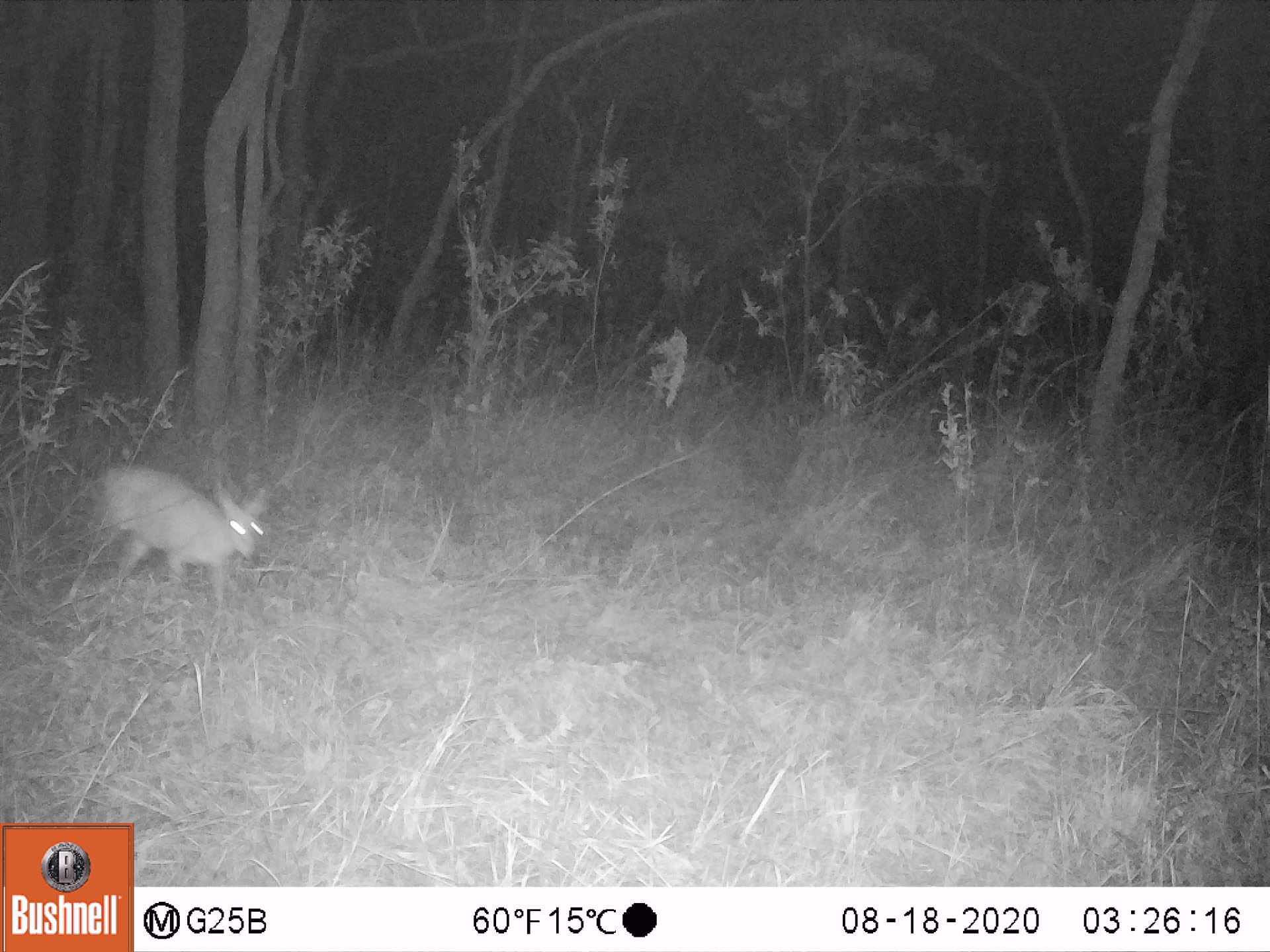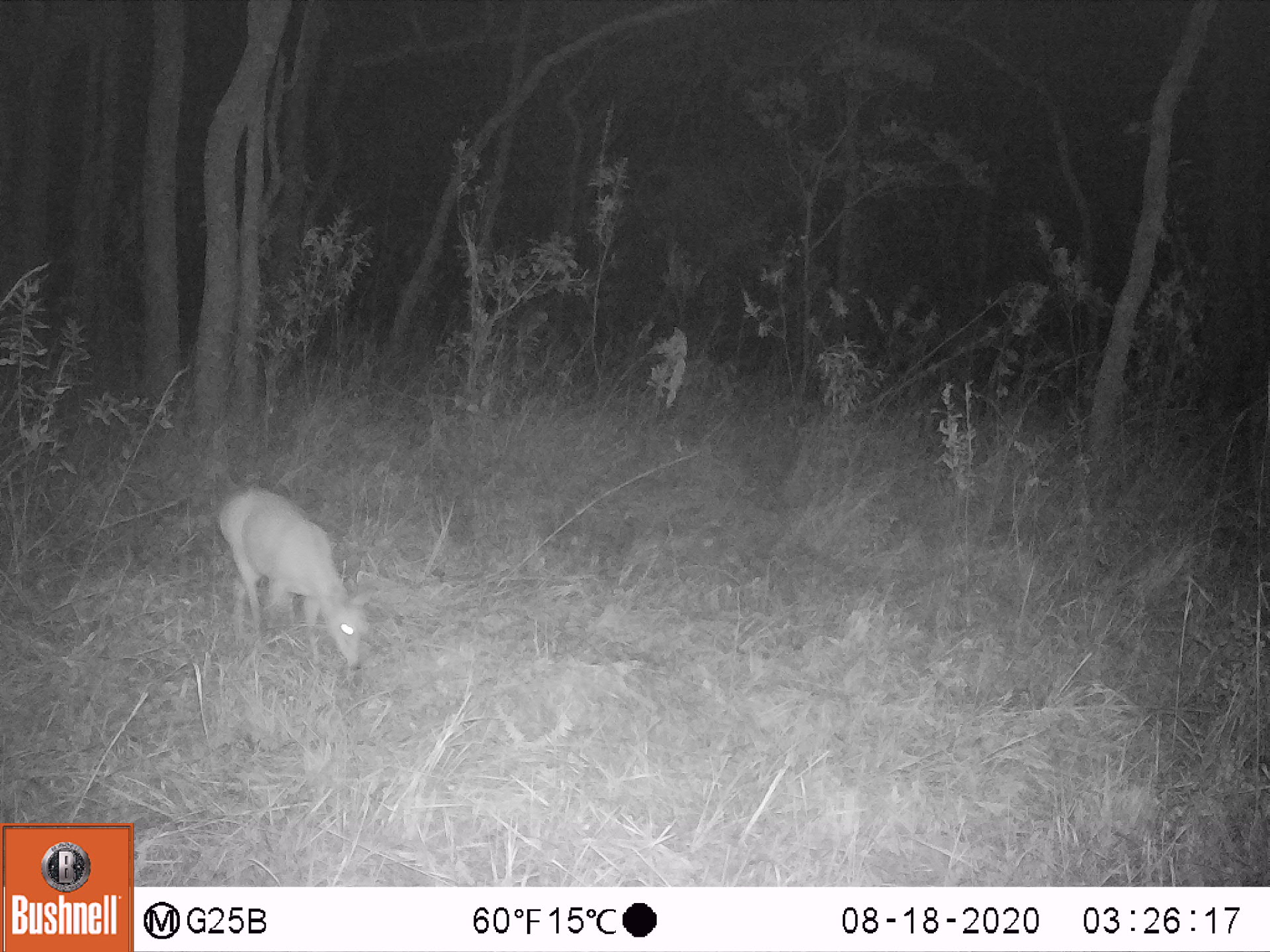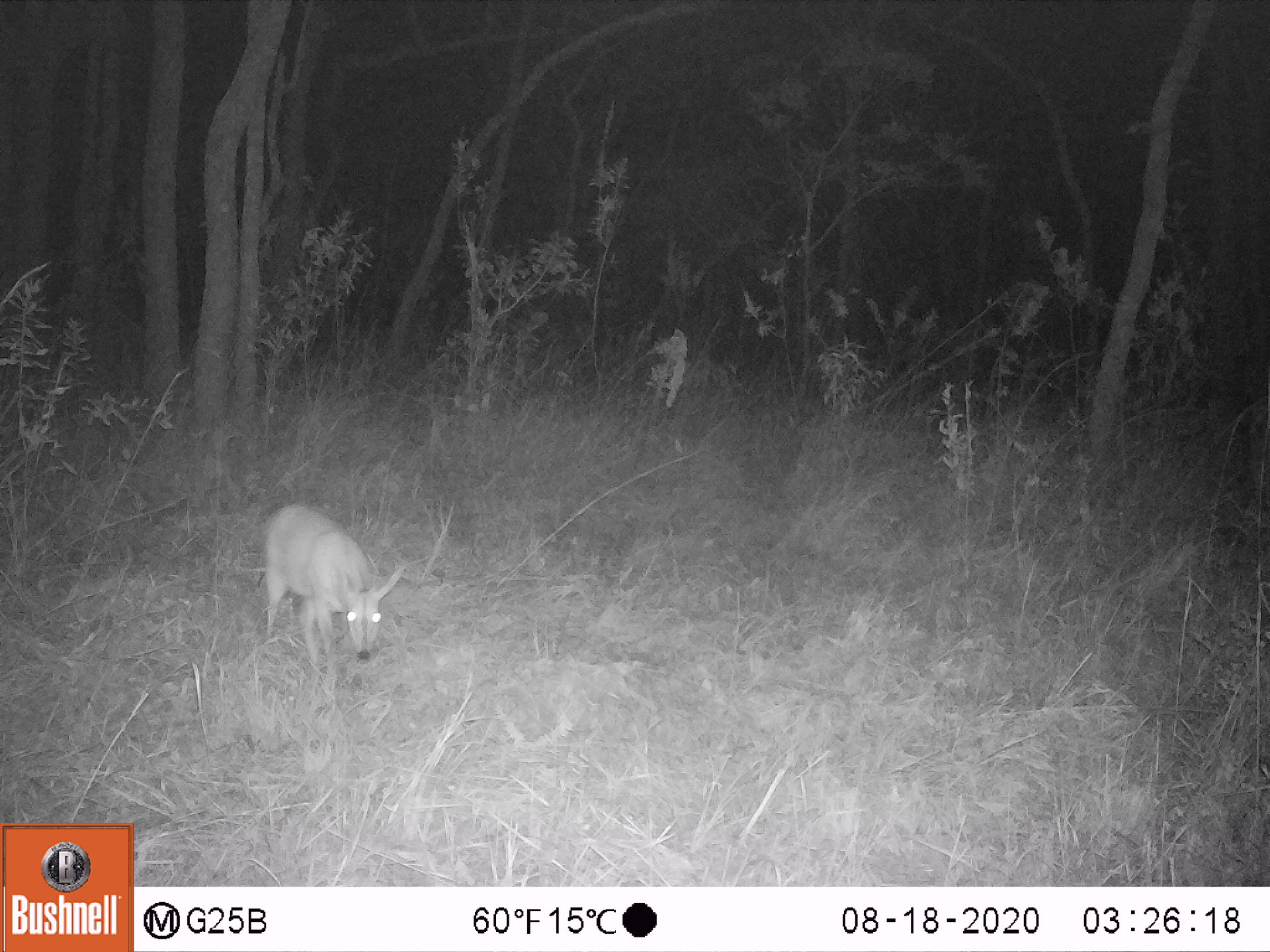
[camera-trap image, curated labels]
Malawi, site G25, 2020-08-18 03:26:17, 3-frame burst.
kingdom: Animalia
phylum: Chordata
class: Mammalia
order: Artiodactyla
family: Bovidae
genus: Sylvicapra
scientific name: Sylvicapra grimmia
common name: common duiker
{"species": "common duiker (Sylvicapra grimmia)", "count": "1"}